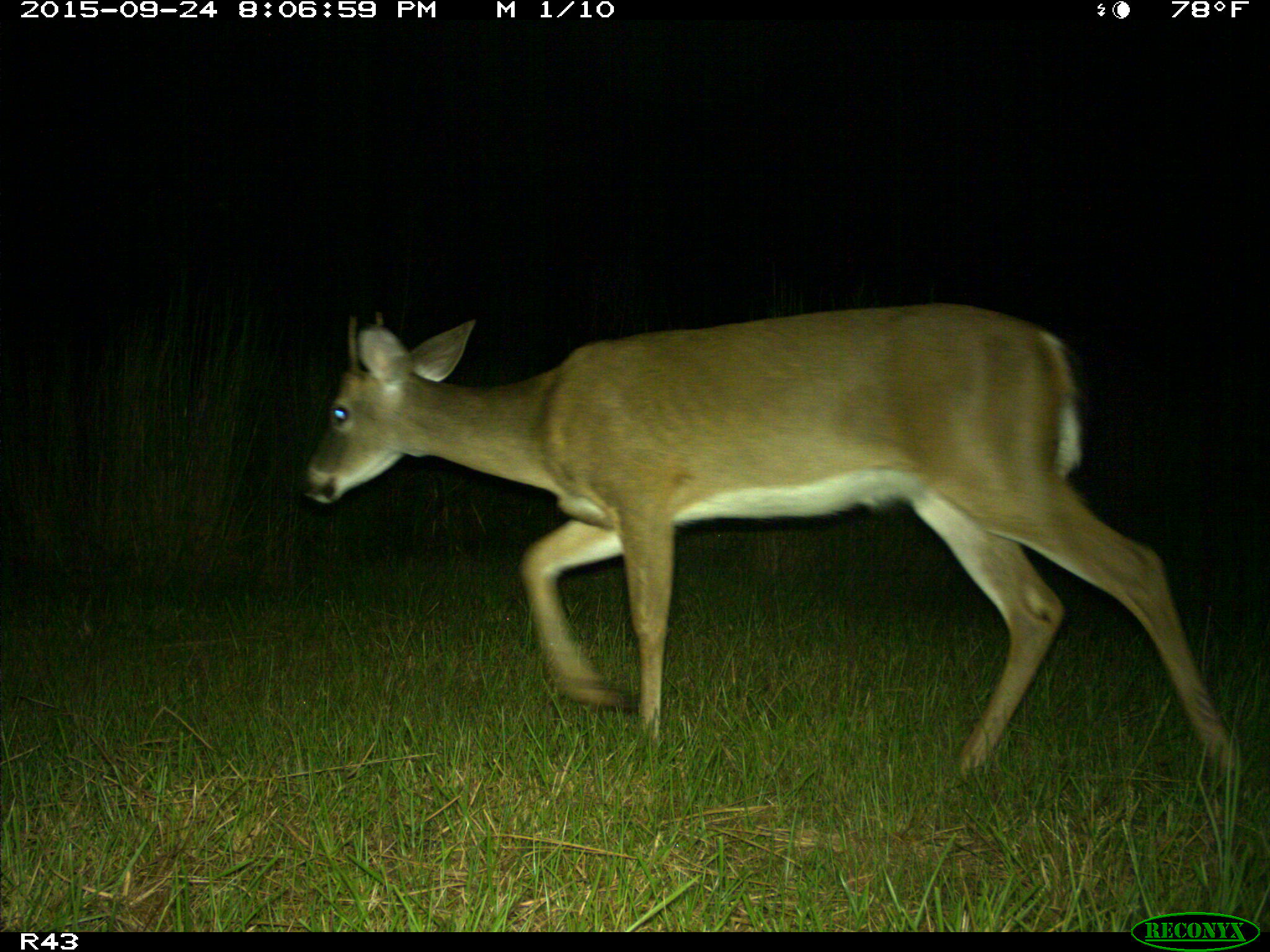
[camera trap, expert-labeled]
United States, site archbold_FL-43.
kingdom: Animalia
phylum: Chordata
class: Mammalia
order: Artiodactyla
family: Cervidae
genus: Odocoileus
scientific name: Odocoileus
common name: deer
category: unidentified deer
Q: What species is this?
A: Unidentified deer (deer) (Odocoileus).